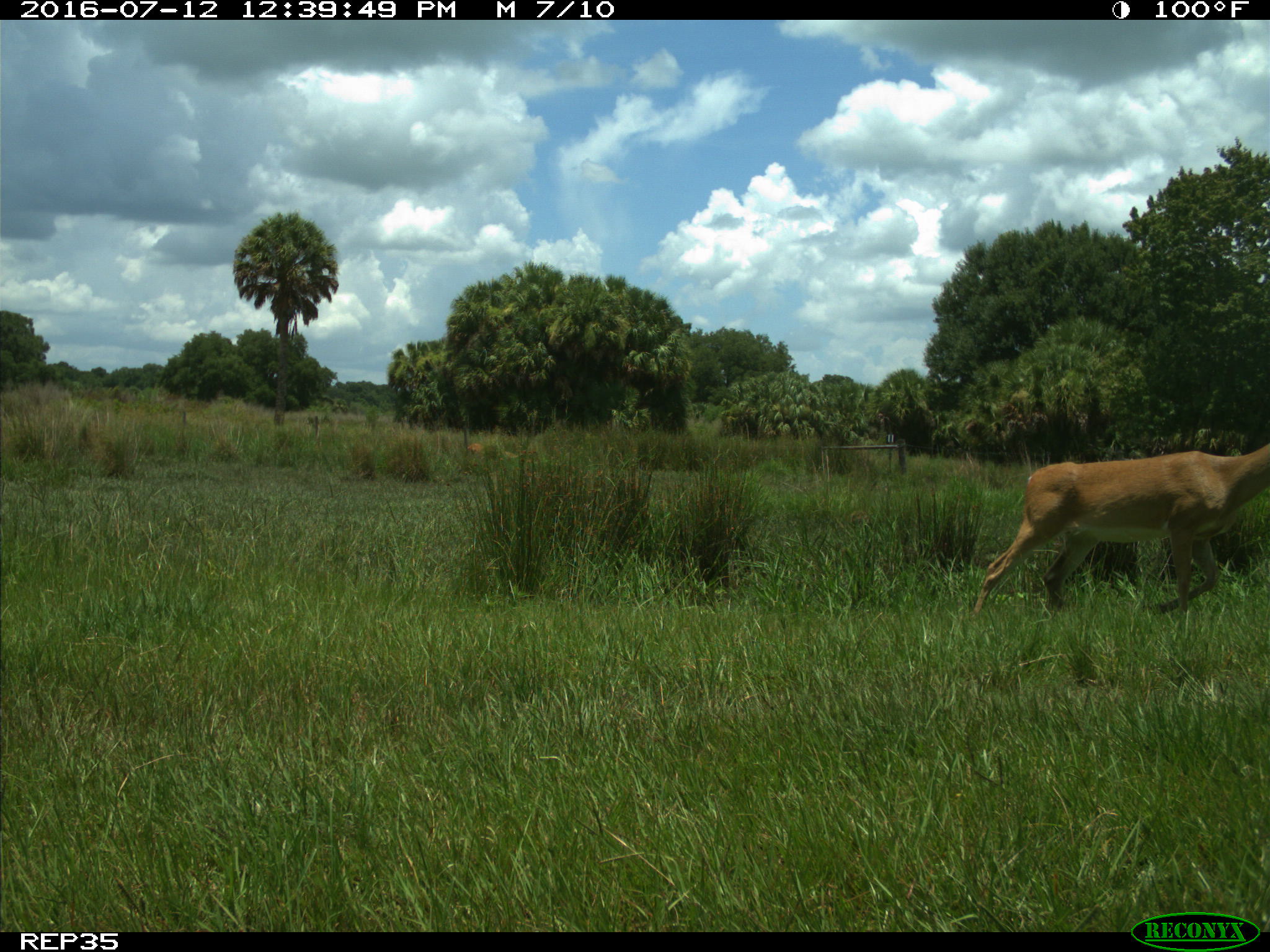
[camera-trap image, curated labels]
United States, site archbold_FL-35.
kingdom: Animalia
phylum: Chordata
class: Mammalia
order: Artiodactyla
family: Cervidae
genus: Odocoileus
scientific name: Odocoileus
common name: deer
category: unidentified deer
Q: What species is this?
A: Unidentified deer (deer) (Odocoileus).